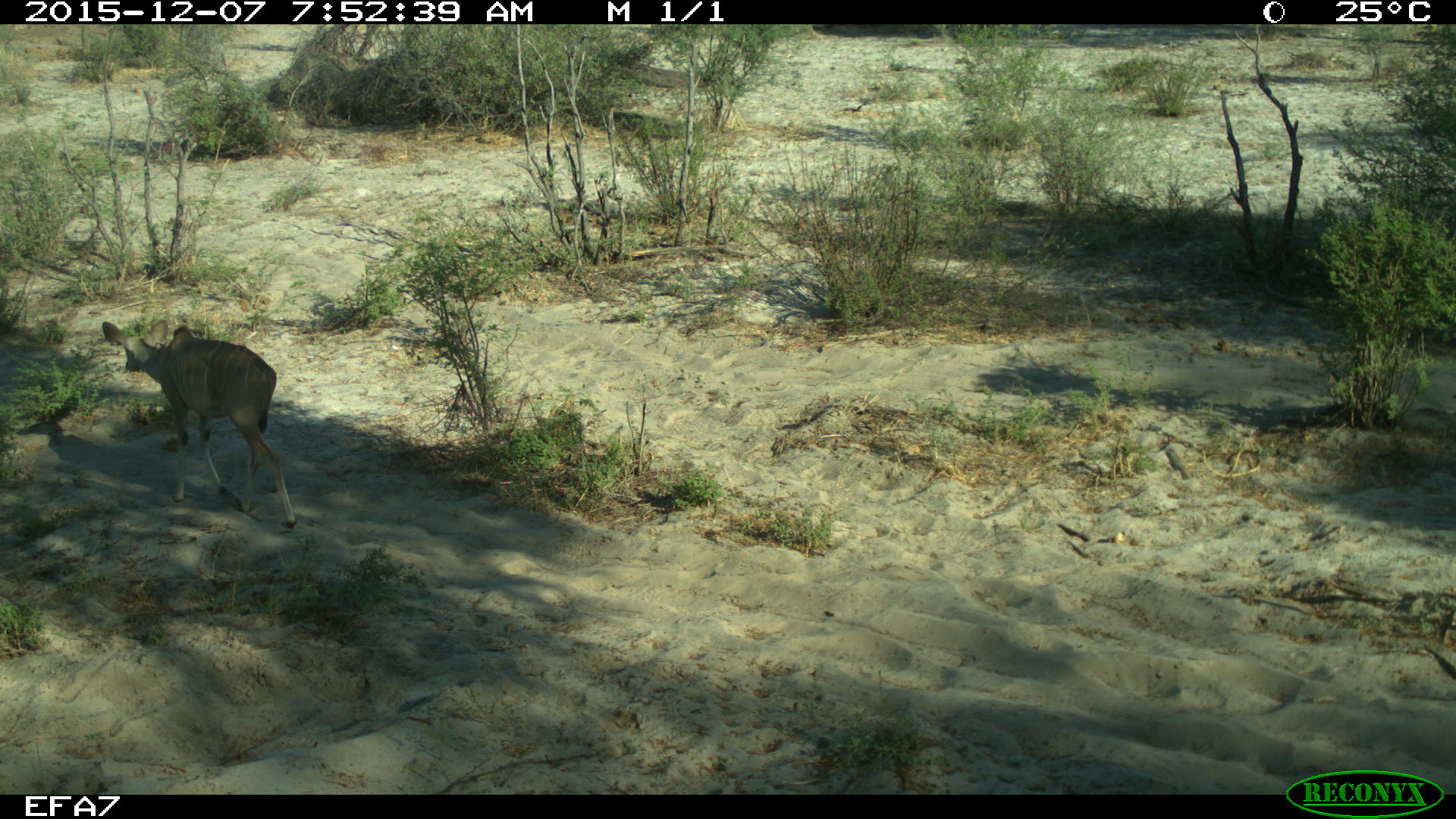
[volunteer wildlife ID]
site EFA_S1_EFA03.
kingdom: Animalia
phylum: Chordata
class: Mammalia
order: Artiodactyla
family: Bovidae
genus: Tragelaphus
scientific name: Tragelaphus oryx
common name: eland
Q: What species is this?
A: Eland (Tragelaphus oryx).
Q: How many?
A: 1.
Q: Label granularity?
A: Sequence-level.